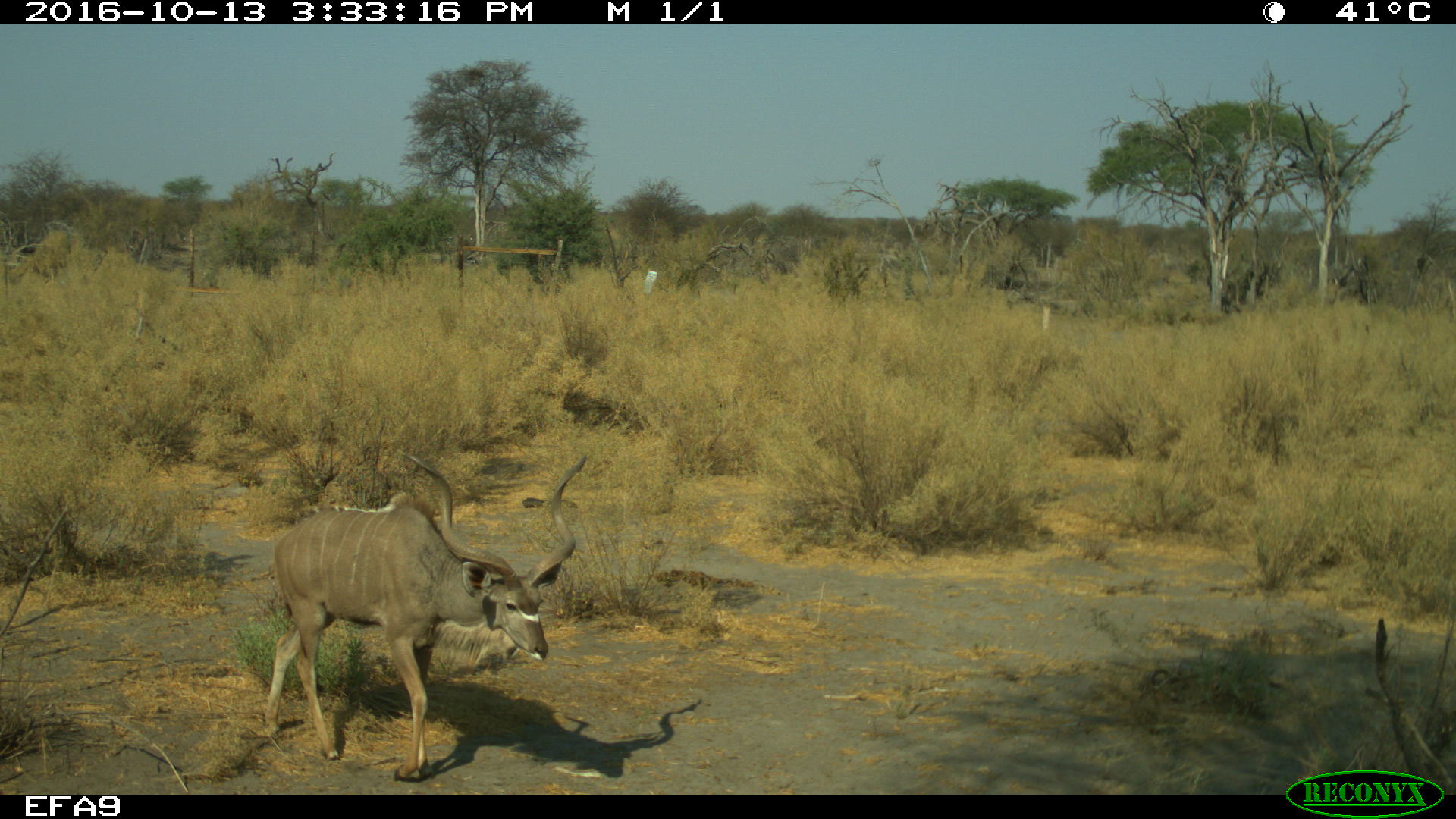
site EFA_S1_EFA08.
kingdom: Animalia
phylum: Chordata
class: Mammalia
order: Artiodactyla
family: Bovidae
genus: Tragelaphus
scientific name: Tragelaphus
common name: kudu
Kudu (Tragelaphus), count 1. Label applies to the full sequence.